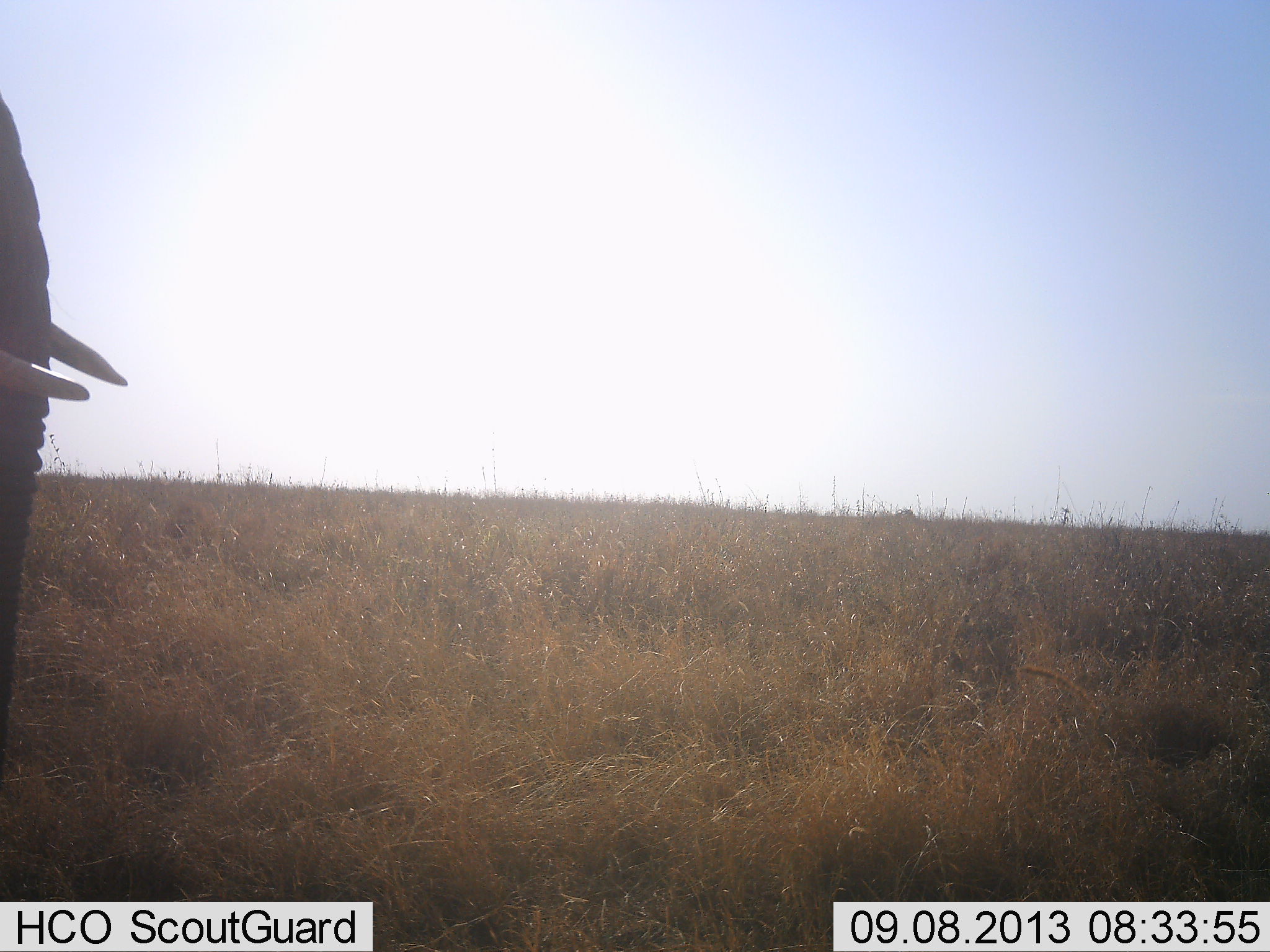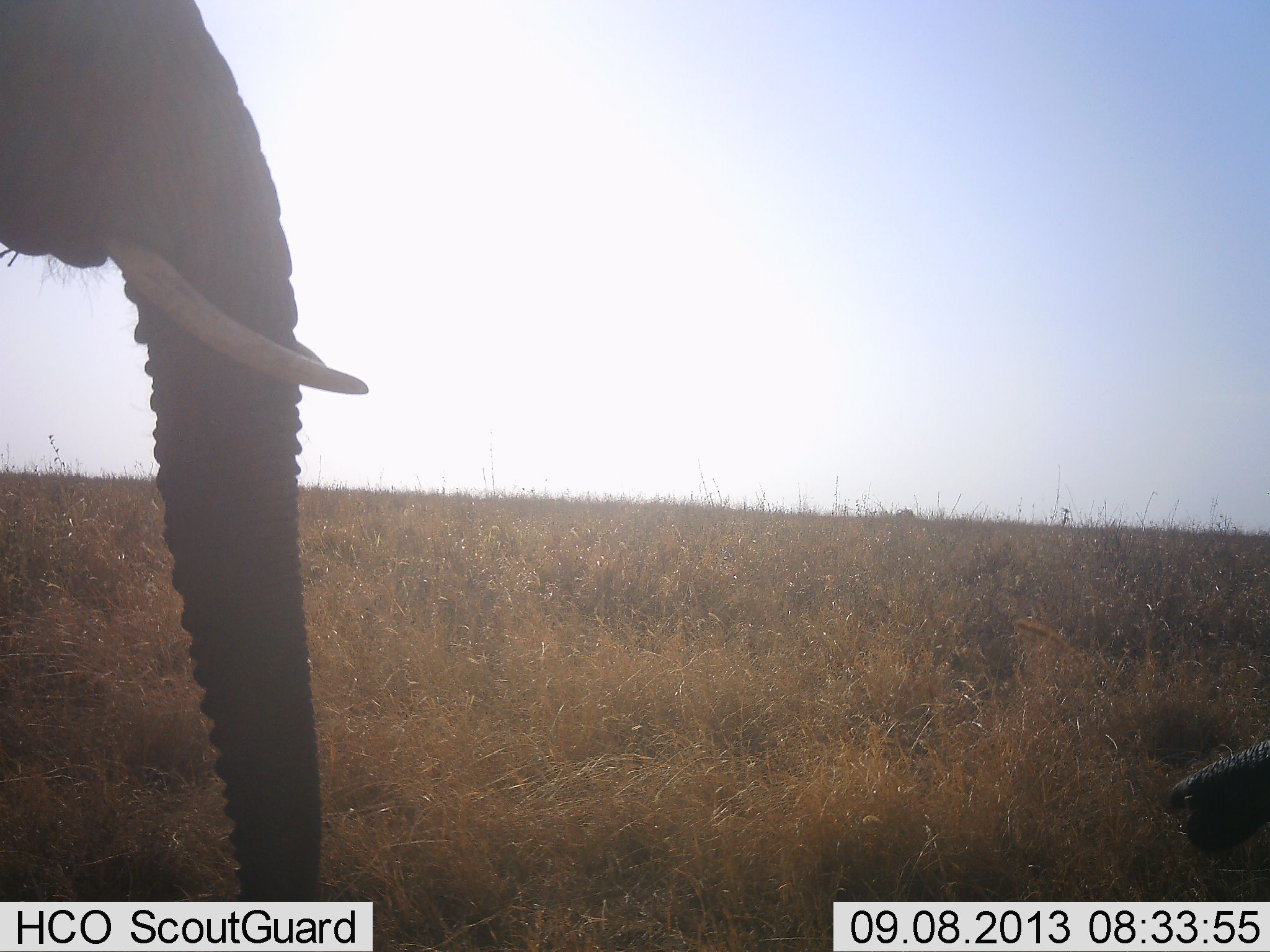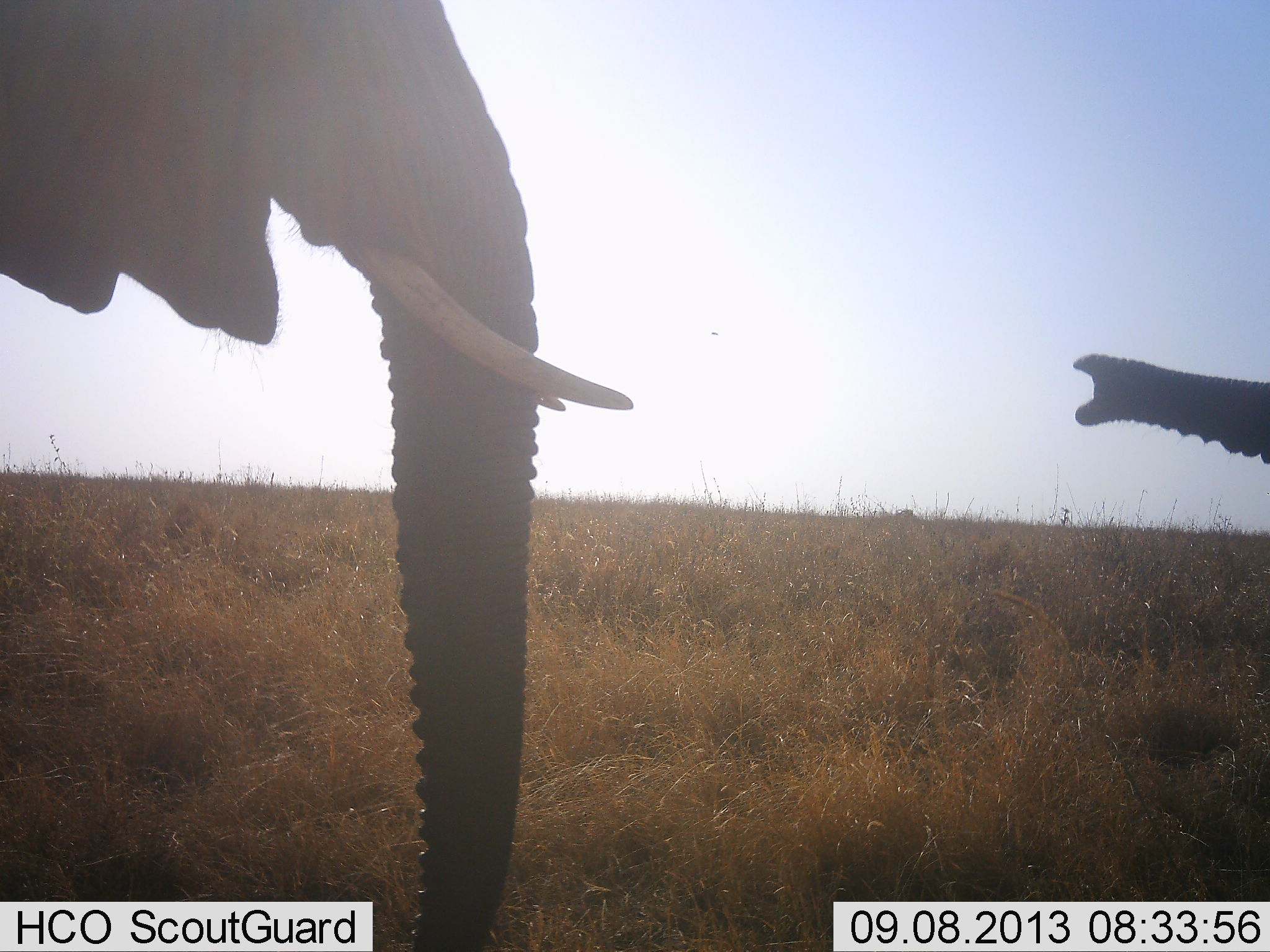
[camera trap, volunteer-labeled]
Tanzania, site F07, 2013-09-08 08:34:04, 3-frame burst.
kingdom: Animalia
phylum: Chordata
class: Mammalia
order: Proboscidea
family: Elephantidae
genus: Loxodonta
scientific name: Loxodonta africana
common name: african bush elephant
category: elephant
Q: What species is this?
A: Elephant (african bush elephant) (Loxodonta africana).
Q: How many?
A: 2.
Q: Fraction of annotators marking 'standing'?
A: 40%.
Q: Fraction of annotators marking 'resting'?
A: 0%.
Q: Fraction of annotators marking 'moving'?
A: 40%.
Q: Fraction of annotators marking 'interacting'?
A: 30%.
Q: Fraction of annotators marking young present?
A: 30%.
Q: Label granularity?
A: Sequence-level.